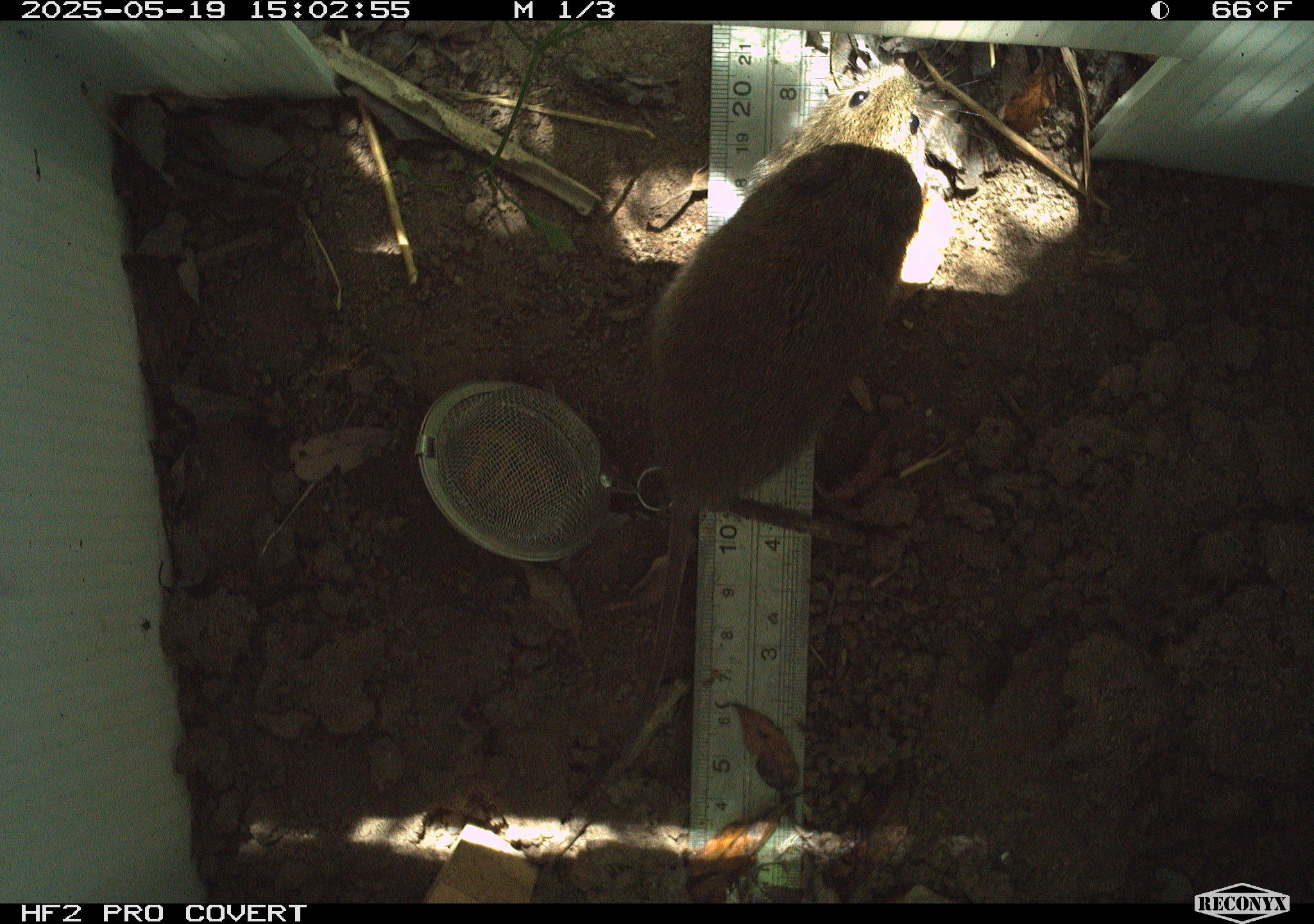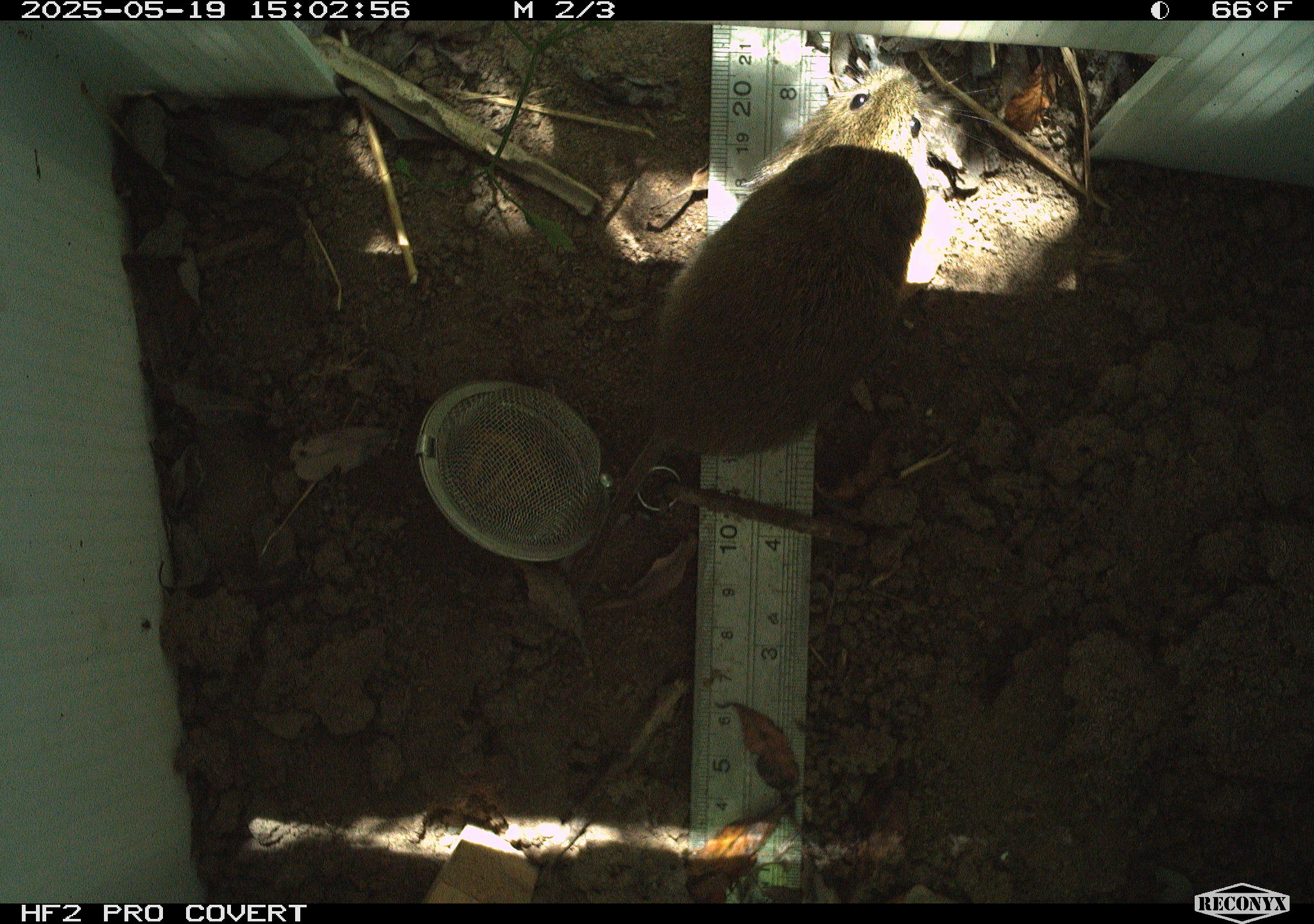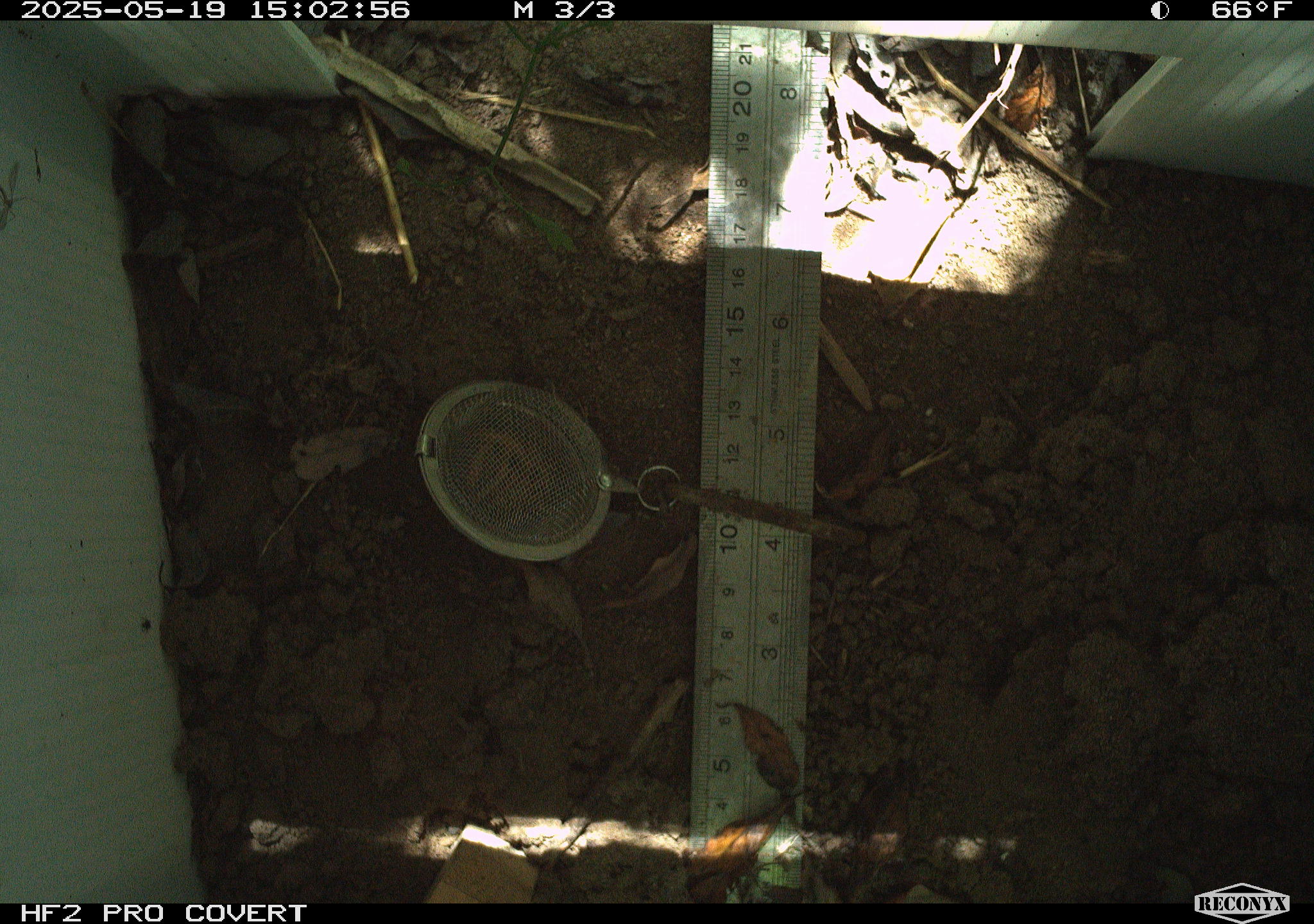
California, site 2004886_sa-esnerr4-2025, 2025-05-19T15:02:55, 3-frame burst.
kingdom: Animalia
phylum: Chordata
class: Mammalia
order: Rodentia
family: Cricetidae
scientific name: Arvicolinae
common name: voles, lemmings, and muskrats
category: arvicolinae subfamily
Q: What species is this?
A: Arvicolinae subfamily (voles, lemmings, and muskrats) (Arvicolinae).